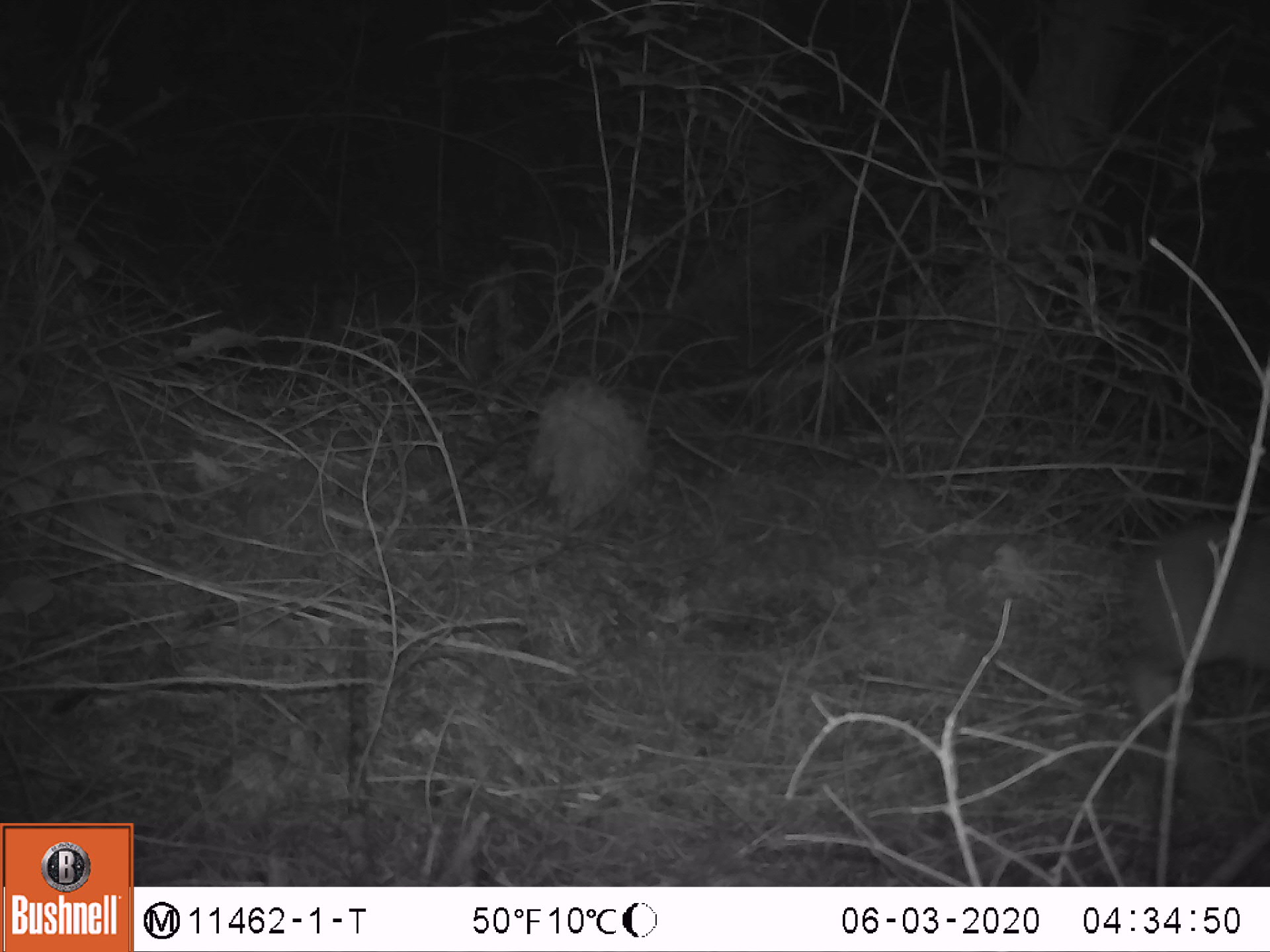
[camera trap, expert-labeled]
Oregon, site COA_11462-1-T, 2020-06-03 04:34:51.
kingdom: Animalia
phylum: Chordata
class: Mammalia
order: Lagomorpha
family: Leporidae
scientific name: Leporidae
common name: hares and rabbits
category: leporidae family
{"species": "leporidae family (hares and rabbits) (Leporidae)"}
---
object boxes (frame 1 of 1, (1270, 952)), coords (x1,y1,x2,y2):
leporidae family: (1098,517,1267,754)